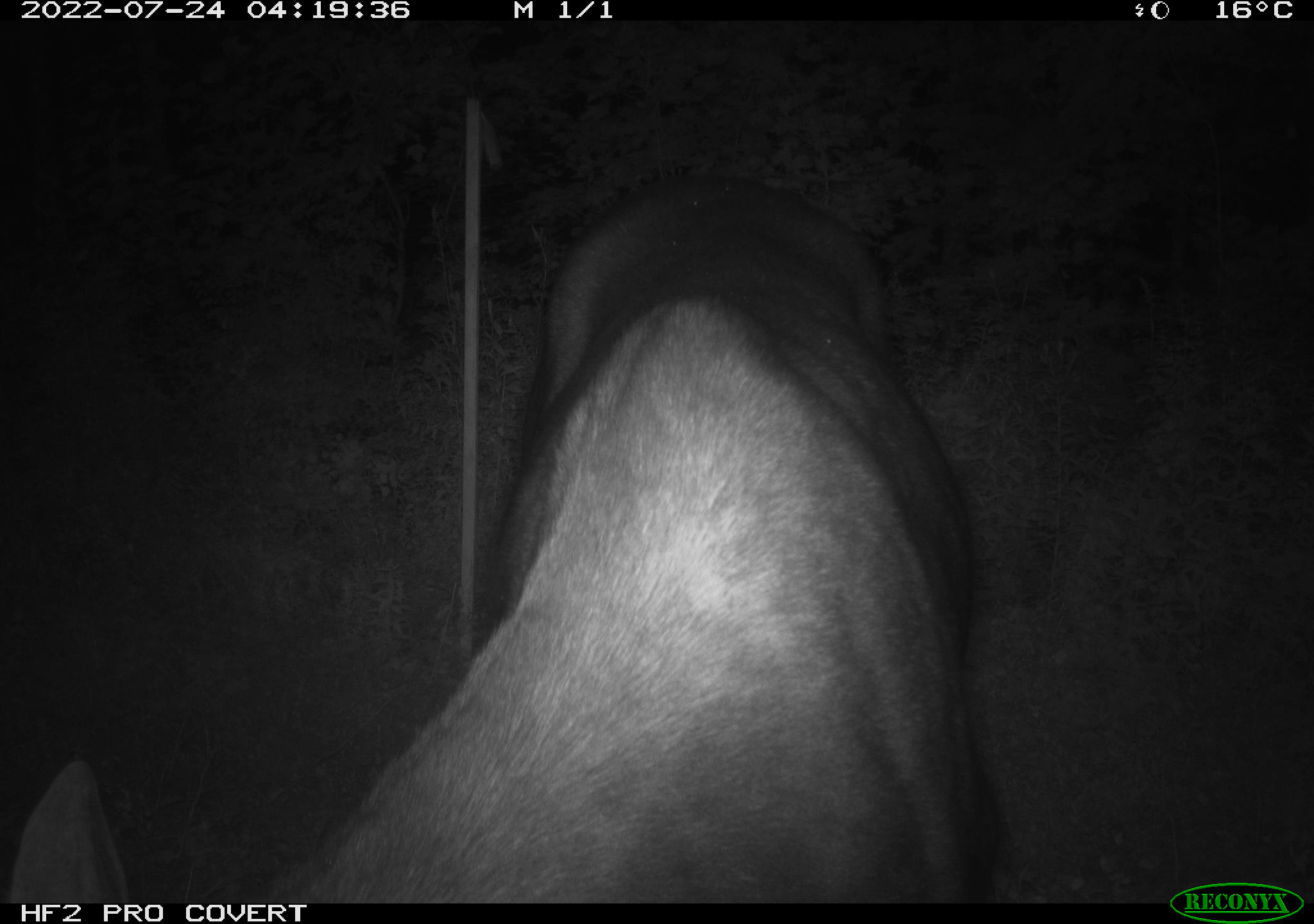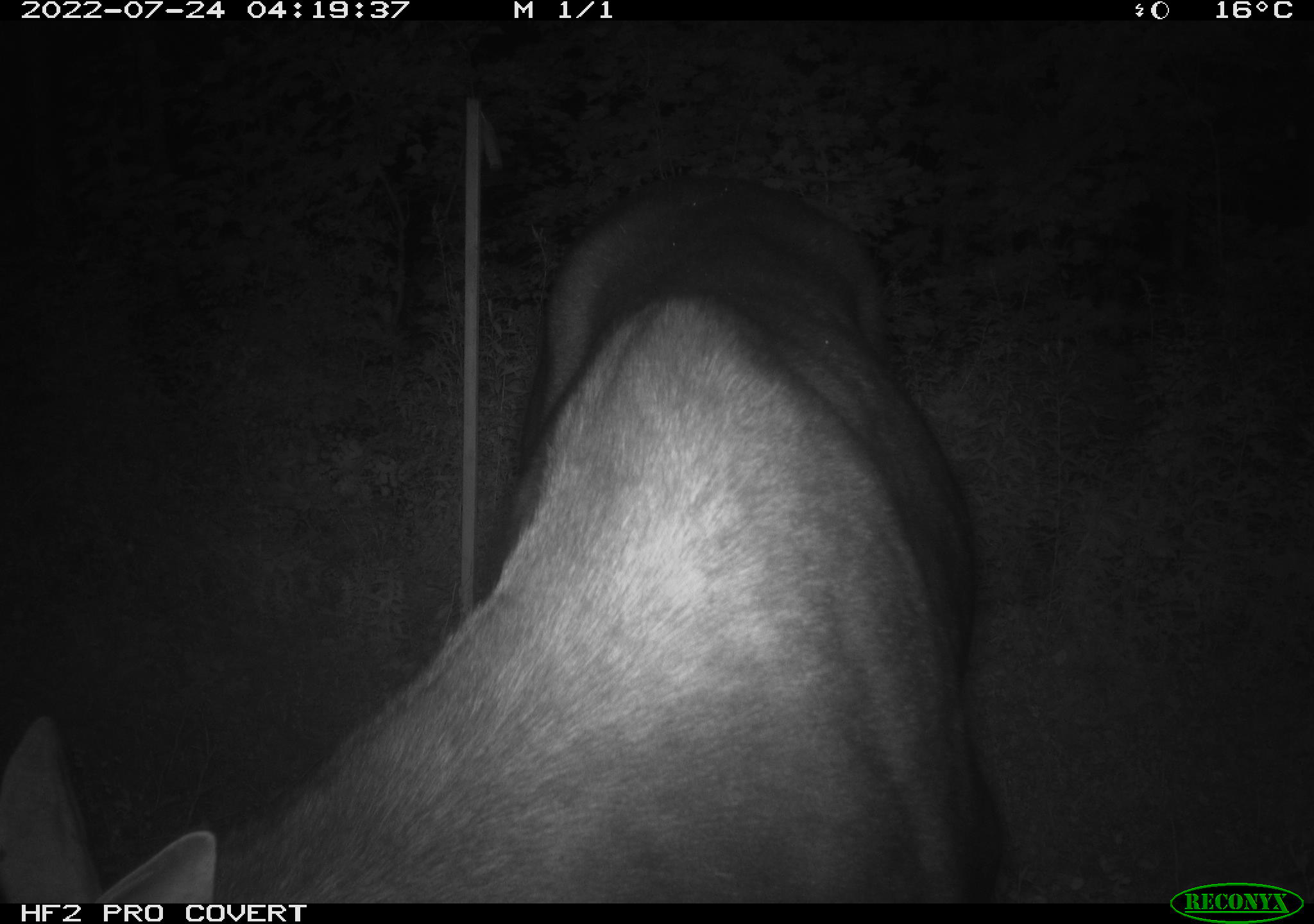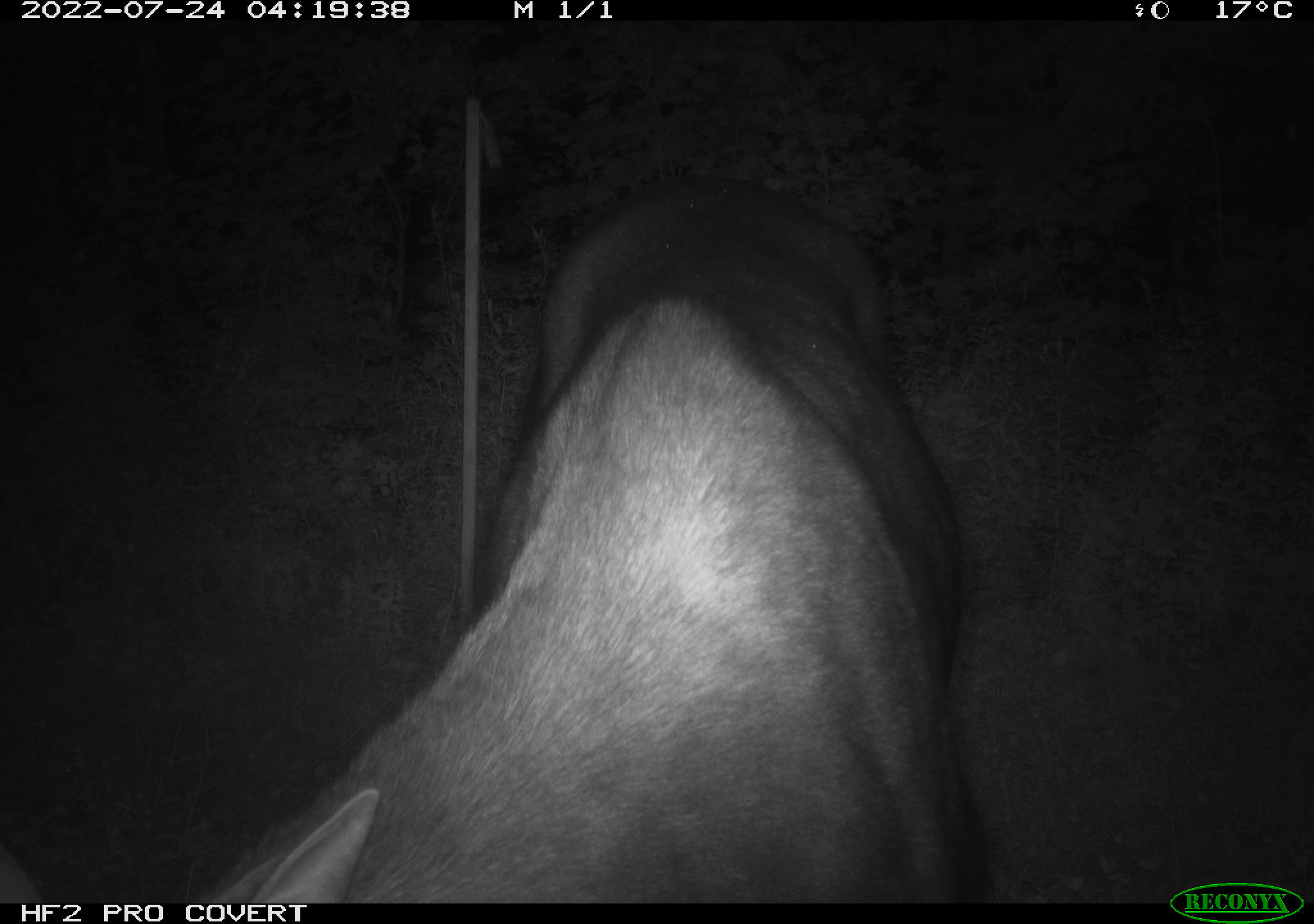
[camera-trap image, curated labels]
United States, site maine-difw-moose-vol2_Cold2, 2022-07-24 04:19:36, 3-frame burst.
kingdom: Animalia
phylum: Chordata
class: Mammalia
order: Artiodactyla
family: Cervidae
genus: Alces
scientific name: Alces alces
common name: moose